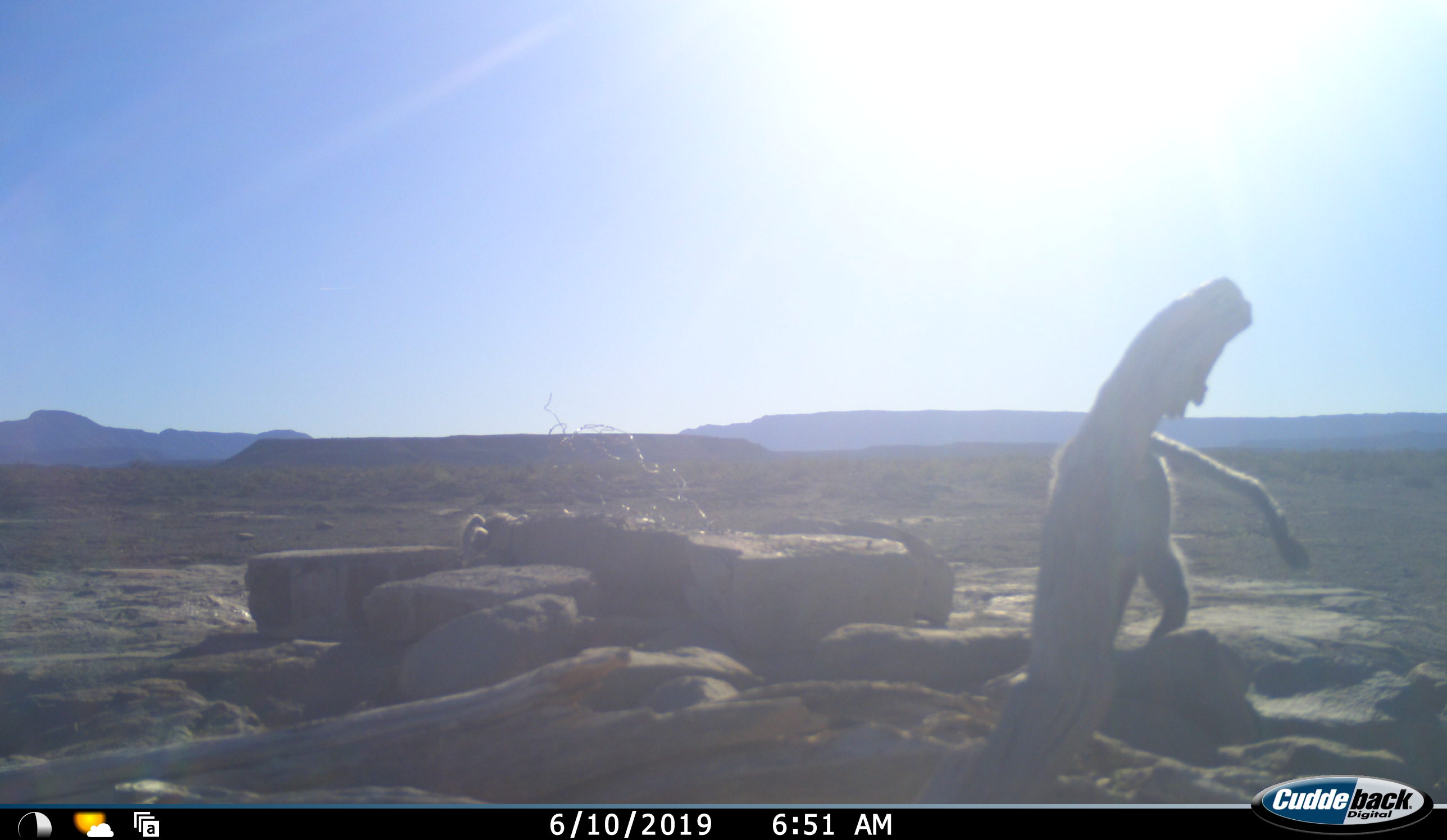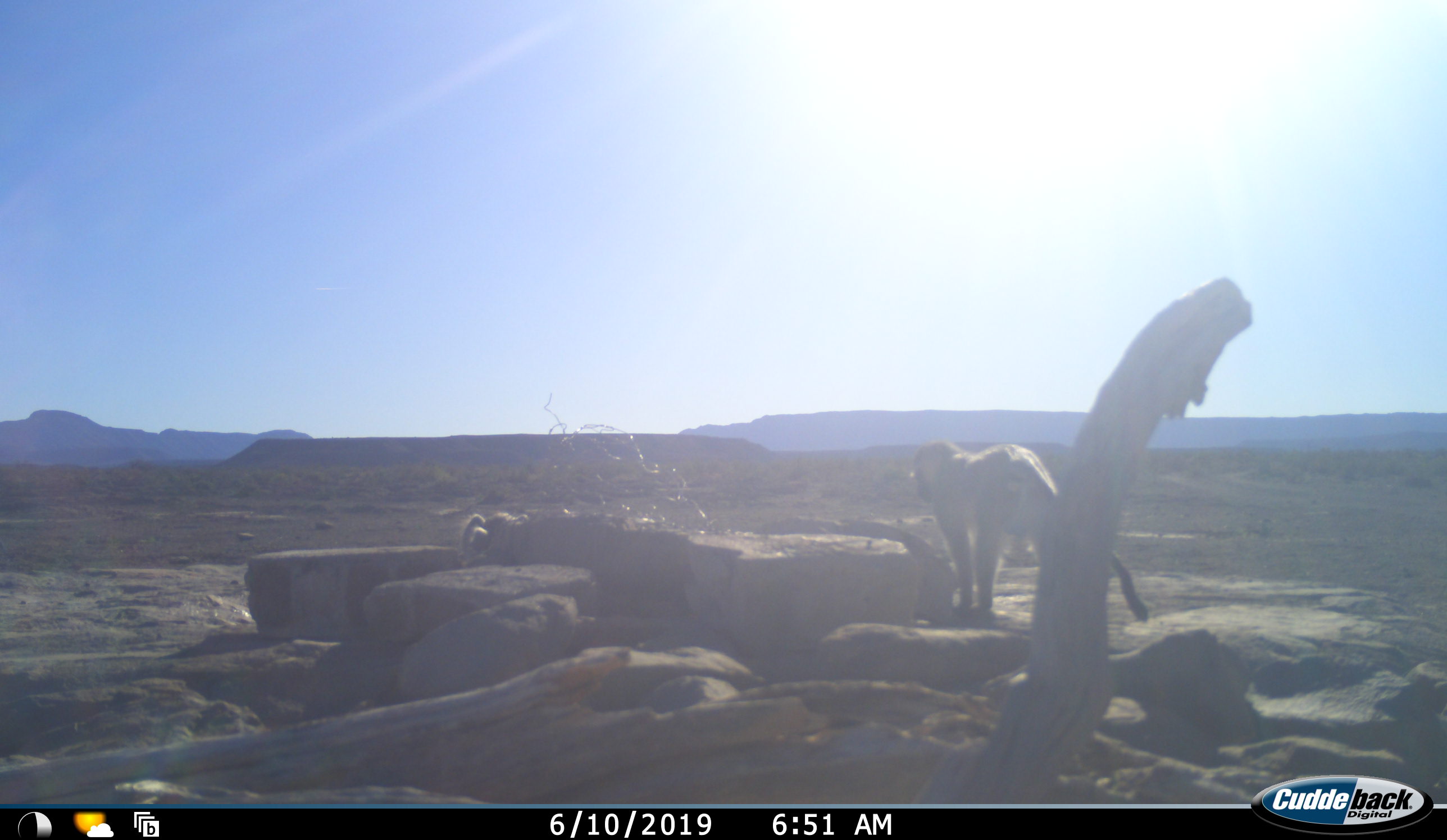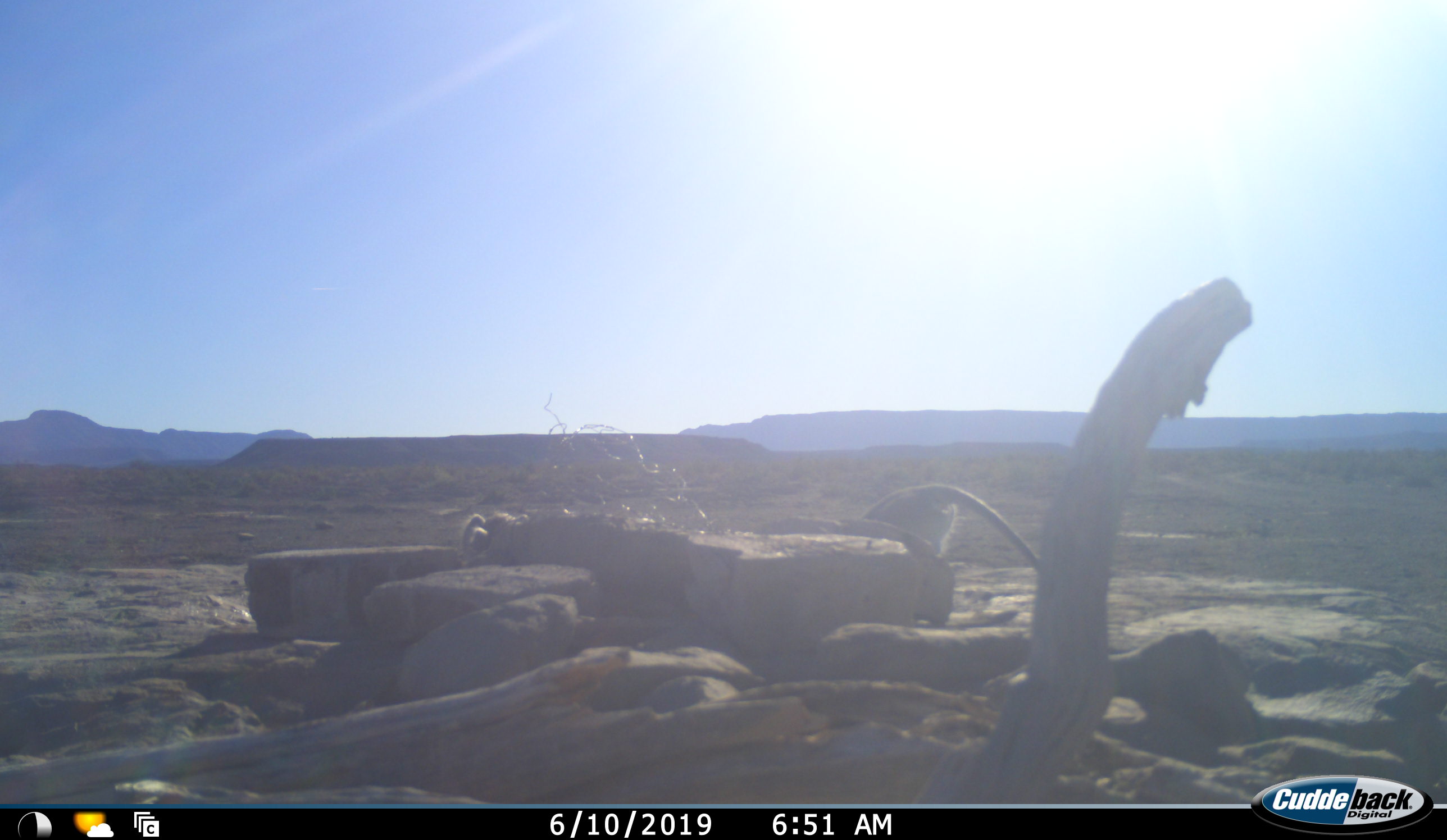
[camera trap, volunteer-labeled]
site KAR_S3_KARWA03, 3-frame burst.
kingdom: Animalia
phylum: Chordata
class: Mammalia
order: Primates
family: Cercopithecidae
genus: Chlorocebus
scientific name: Chlorocebus pygerythrus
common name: vervet monkey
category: monkeyvervet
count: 1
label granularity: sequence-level